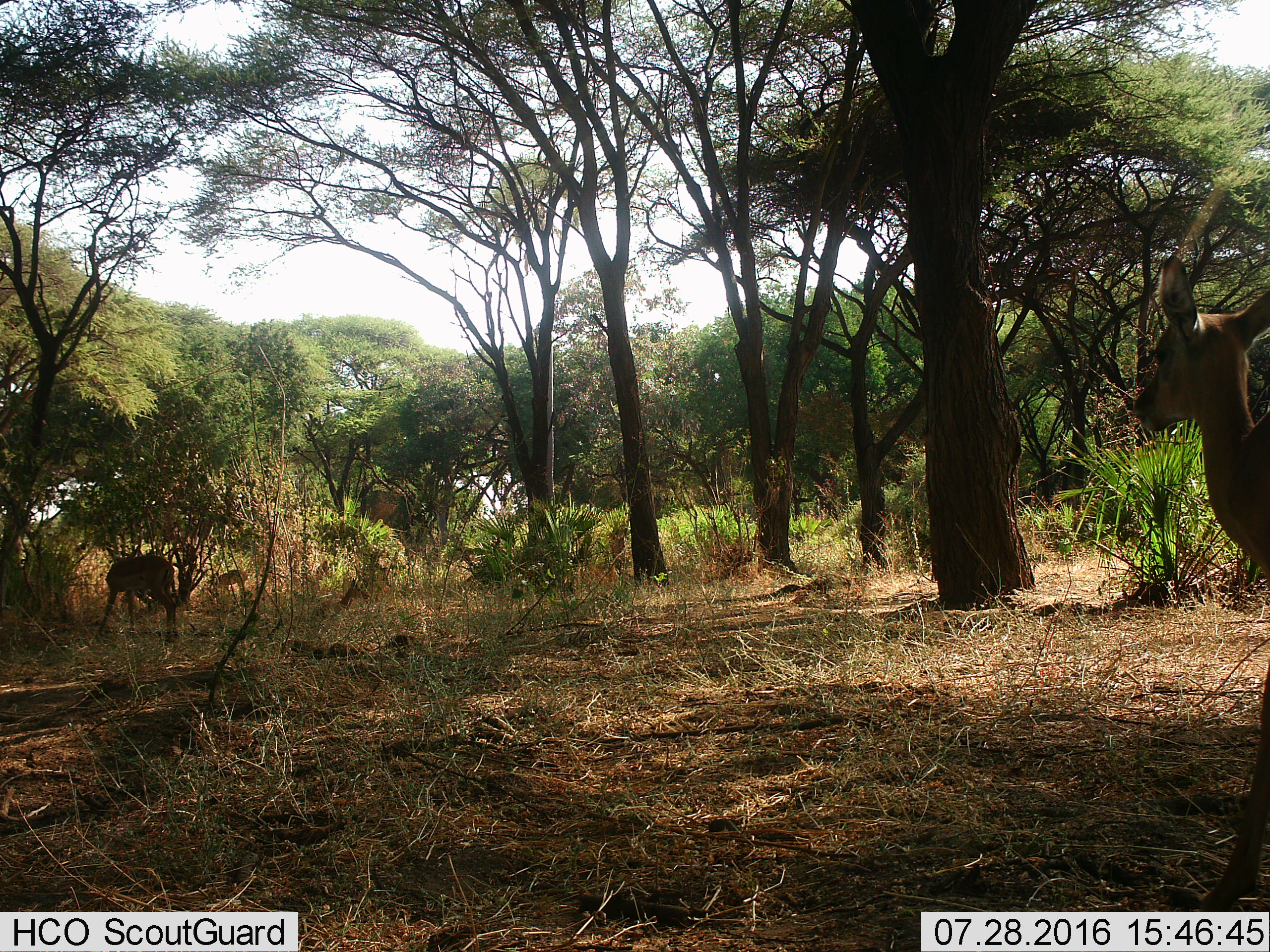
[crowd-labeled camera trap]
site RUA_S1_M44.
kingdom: Animalia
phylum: Chordata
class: Mammalia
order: Artiodactyla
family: Bovidae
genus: Aepyceros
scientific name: Aepyceros melampus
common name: impala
Impala (Aepyceros melampus), count 3. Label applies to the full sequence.